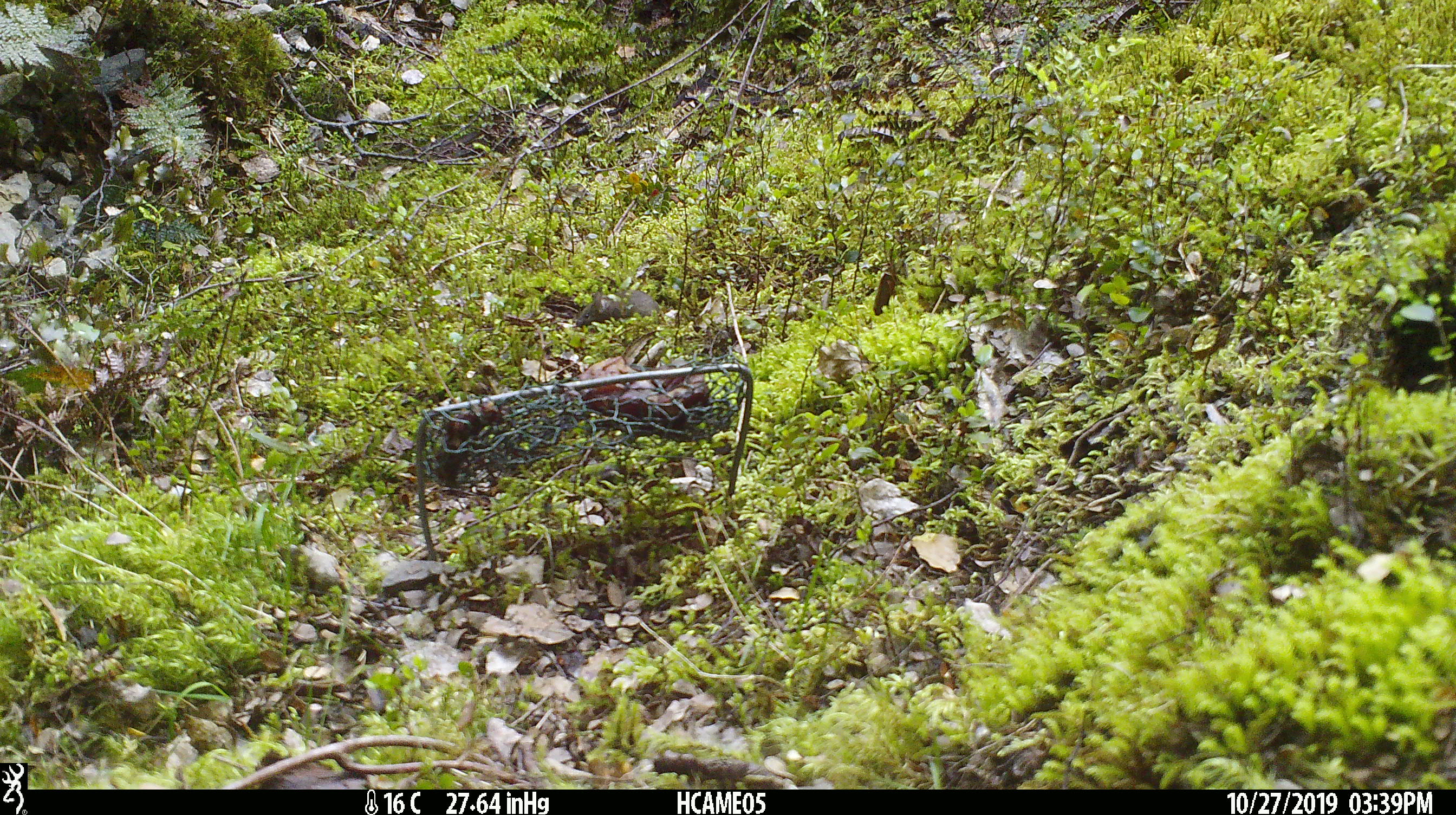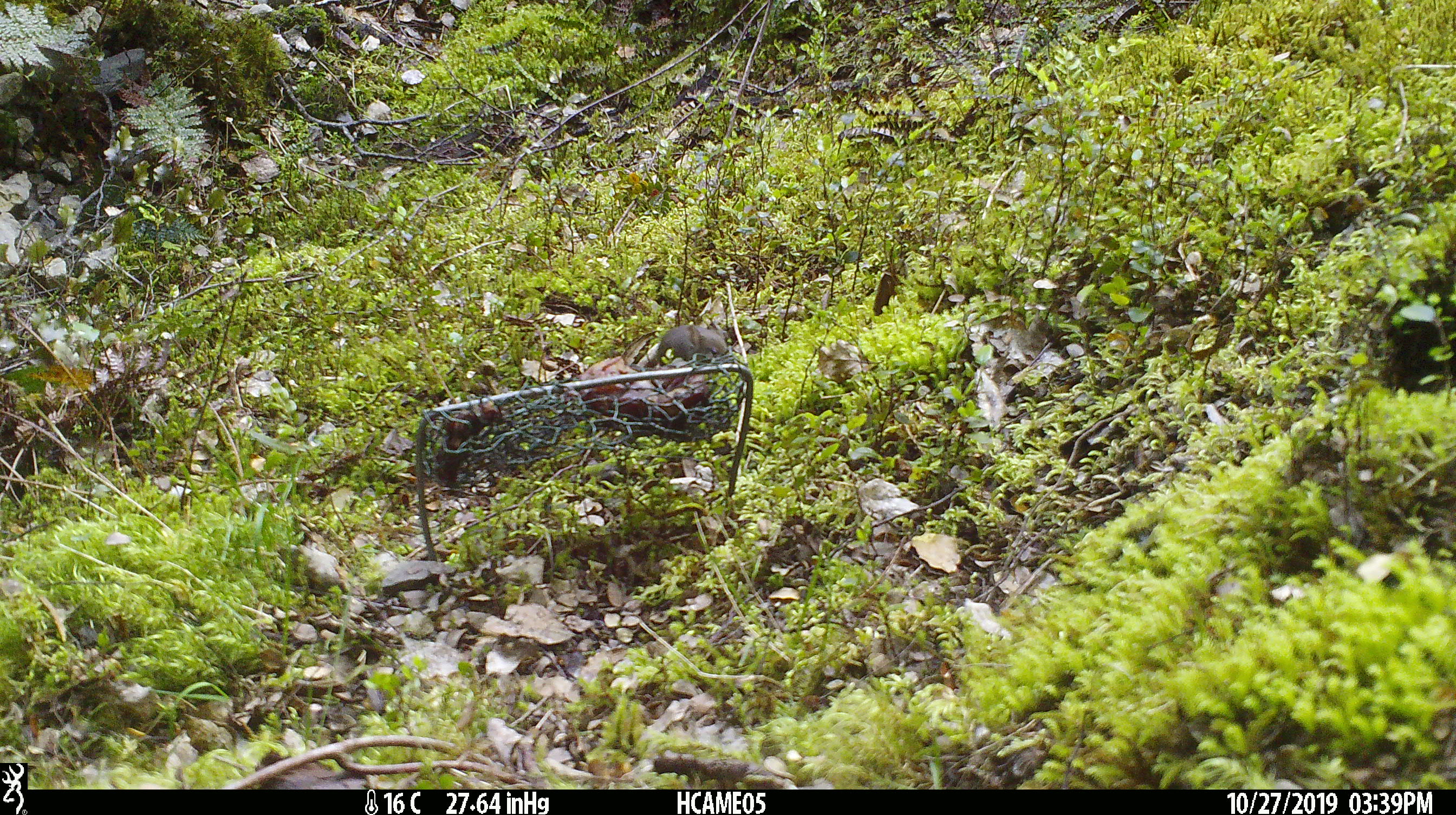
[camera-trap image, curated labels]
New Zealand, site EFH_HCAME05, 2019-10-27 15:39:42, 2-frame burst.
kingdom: Animalia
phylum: Chordata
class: Mammalia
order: Rodentia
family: Muridae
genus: Mus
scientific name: Mus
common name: mouse